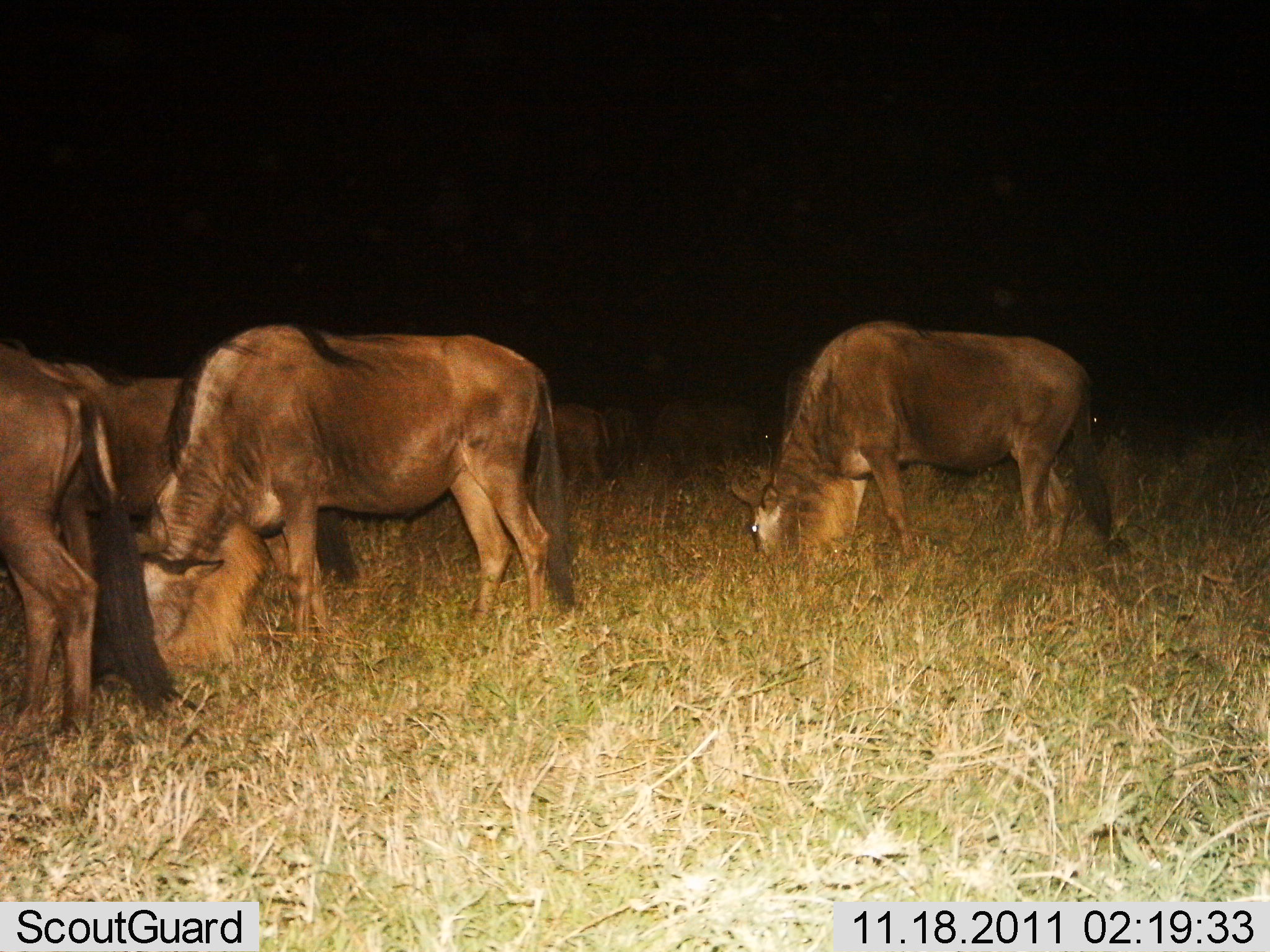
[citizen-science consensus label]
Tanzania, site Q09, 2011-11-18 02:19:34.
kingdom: Animalia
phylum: Chordata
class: Mammalia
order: Artiodactyla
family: Bovidae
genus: Connochaetes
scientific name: Connochaetes taurinus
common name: blue wildebeest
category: wildebeest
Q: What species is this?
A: Wildebeest (blue wildebeest) (Connochaetes taurinus).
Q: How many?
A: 4.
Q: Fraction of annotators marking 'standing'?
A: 23%.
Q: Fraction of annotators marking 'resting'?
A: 0%.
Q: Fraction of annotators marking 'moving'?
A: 0%.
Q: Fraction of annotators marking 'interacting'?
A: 0%.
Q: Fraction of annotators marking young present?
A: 0%.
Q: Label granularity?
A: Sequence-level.